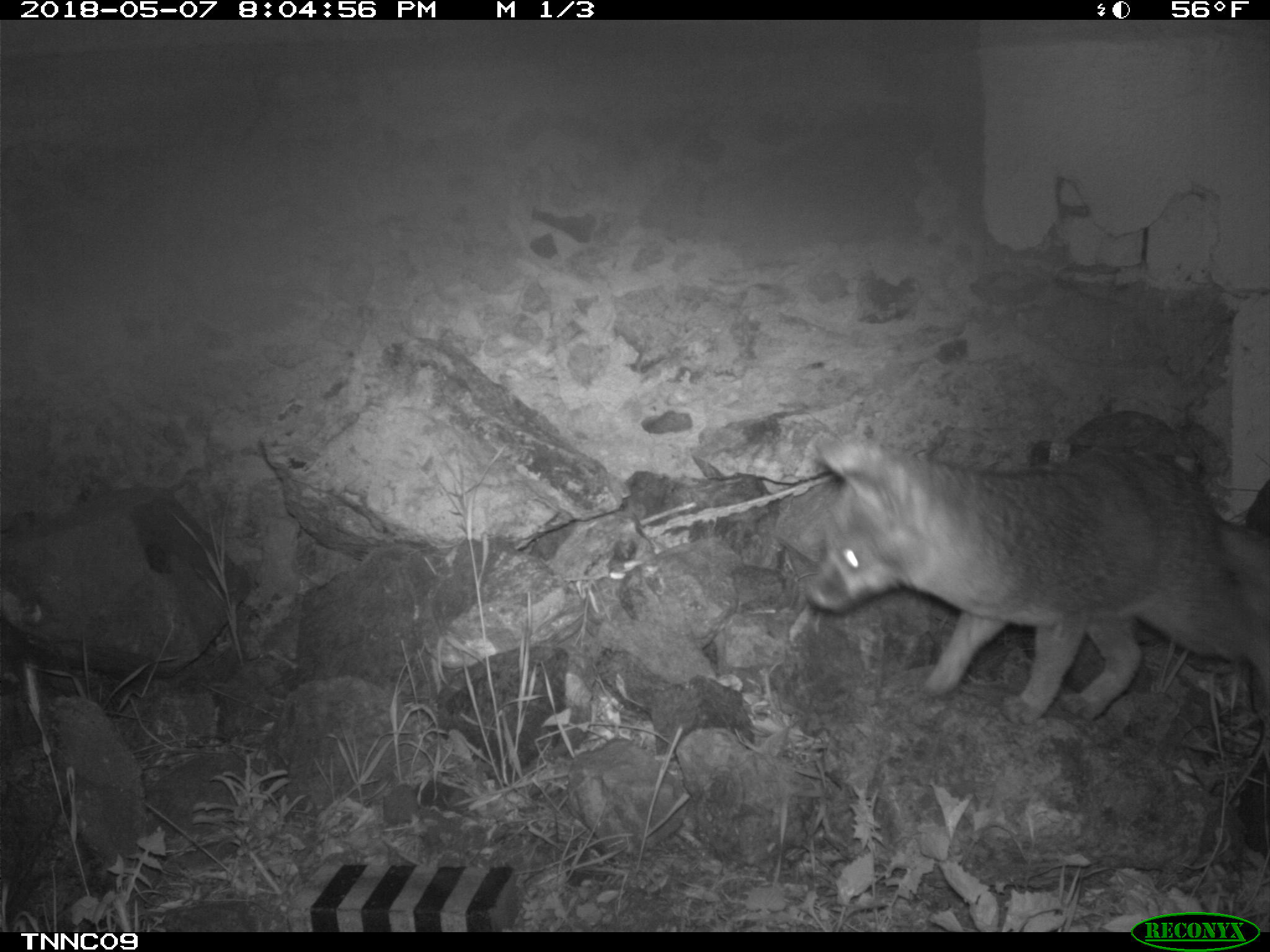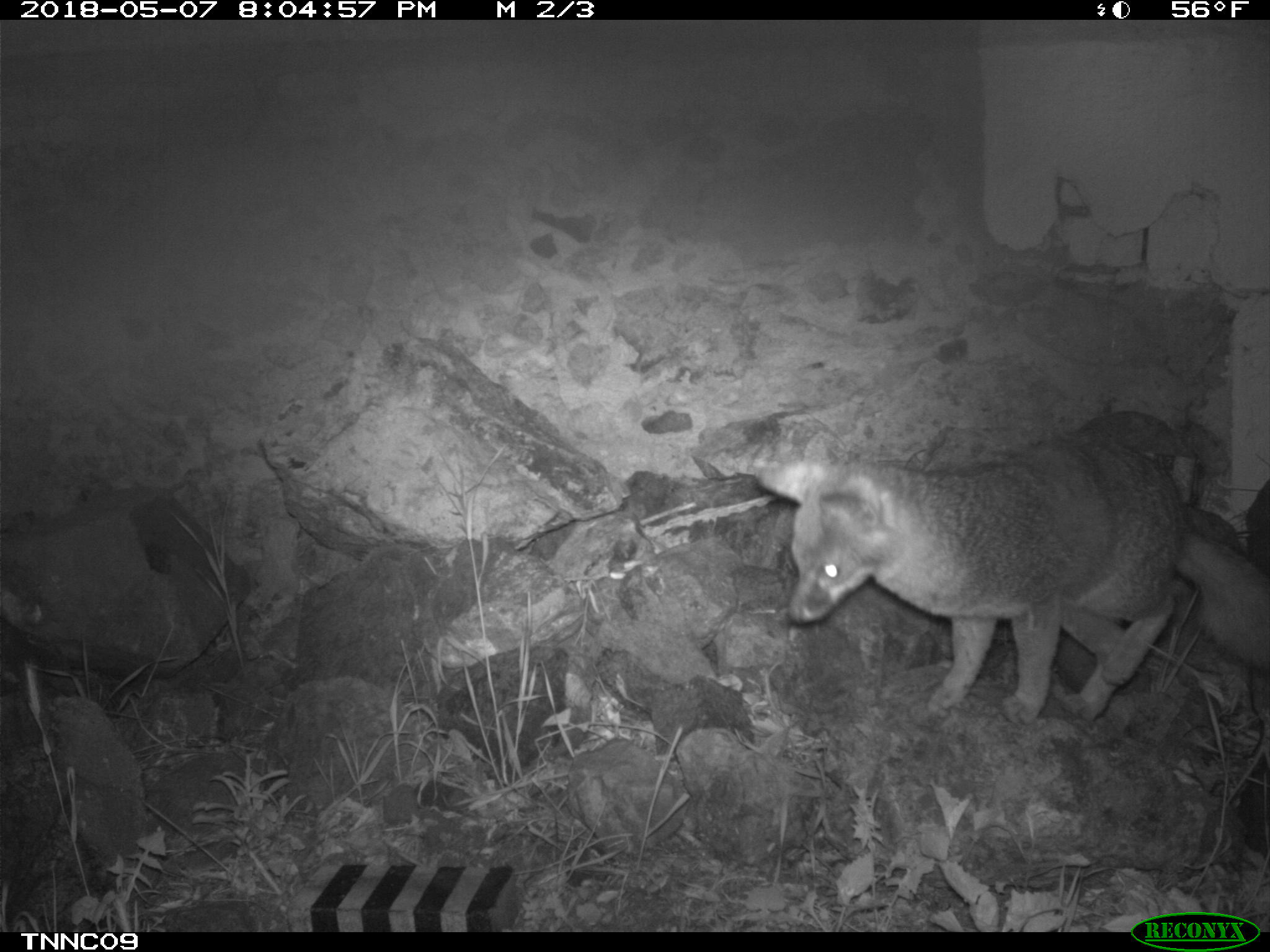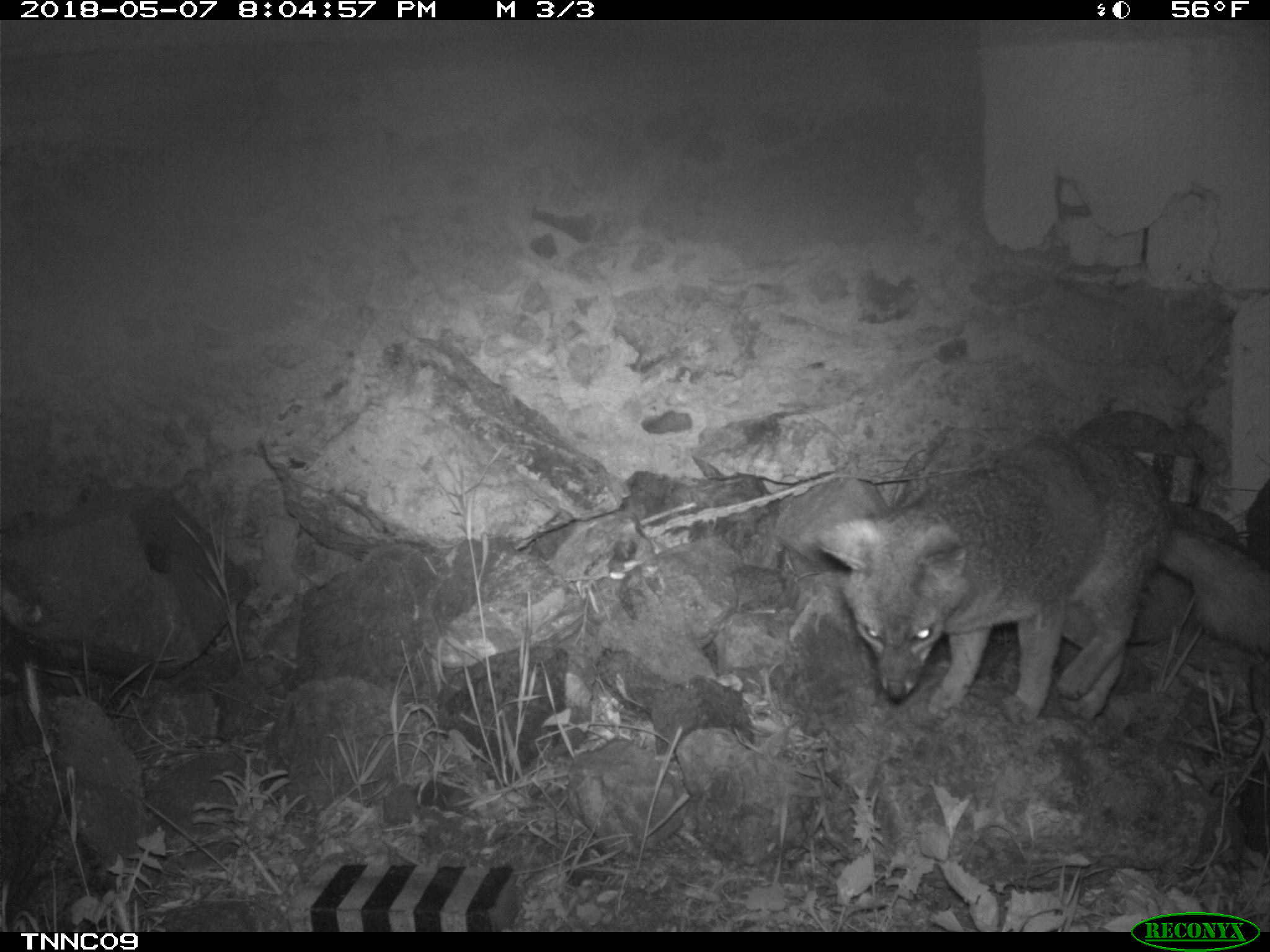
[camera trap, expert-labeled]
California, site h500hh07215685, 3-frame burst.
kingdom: Animalia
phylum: Chordata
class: Mammalia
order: Carnivora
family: Canidae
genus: Urocyon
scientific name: Urocyon littoralis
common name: island fox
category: fox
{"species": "fox (island fox) (Urocyon littoralis)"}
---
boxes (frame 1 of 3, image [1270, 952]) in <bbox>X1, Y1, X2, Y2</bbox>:
fox: <bbox>805, 431, 1269, 725</bbox>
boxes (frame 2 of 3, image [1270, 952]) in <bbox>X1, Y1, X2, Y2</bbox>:
fox: <bbox>753, 425, 1269, 728</bbox>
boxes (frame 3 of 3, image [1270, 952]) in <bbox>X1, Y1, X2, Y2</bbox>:
fox: <bbox>814, 437, 1269, 724</bbox>